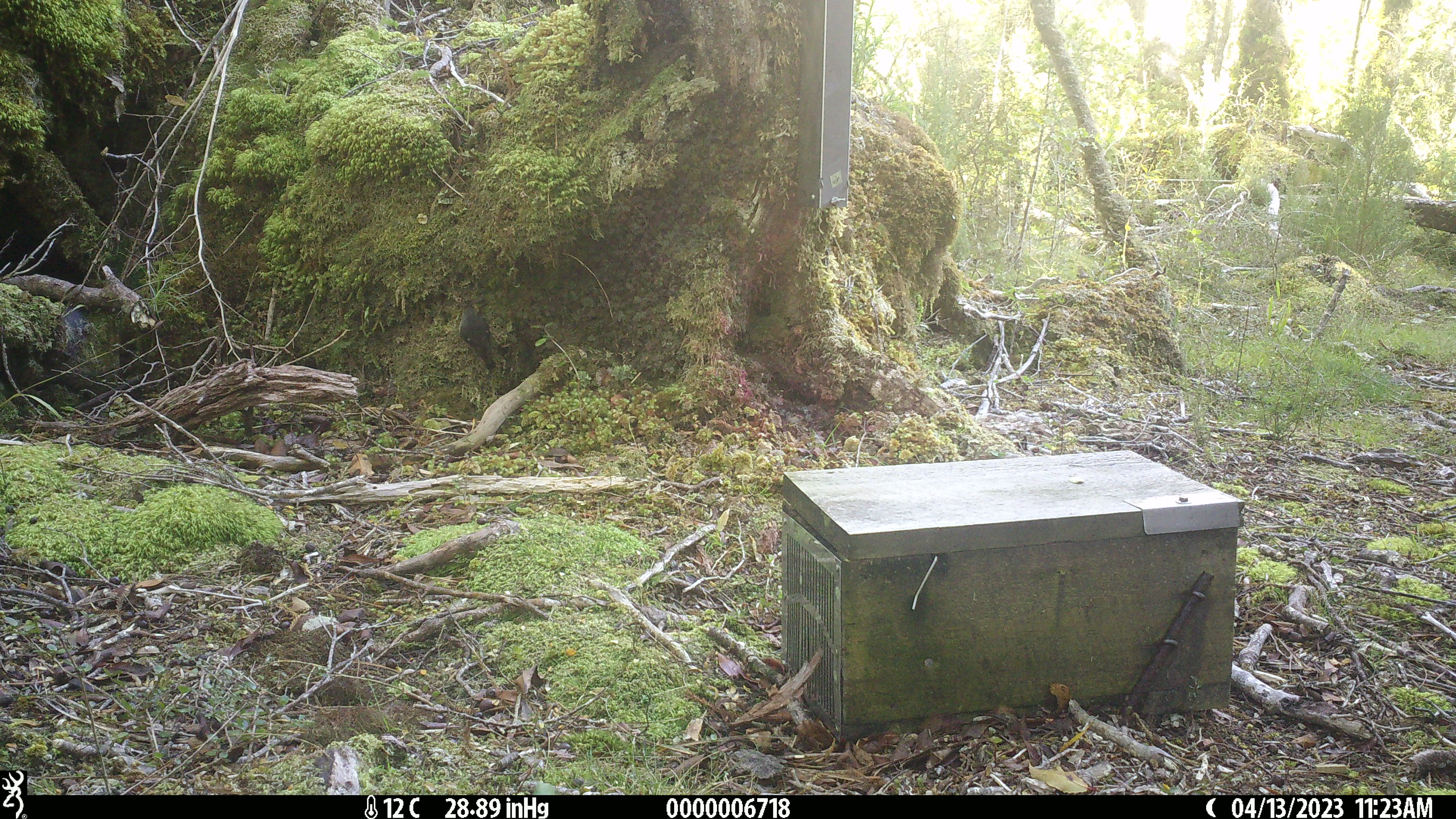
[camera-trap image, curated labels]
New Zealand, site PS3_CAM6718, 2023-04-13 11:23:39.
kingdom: Animalia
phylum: Chordata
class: Aves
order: Passeriformes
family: Petroicidae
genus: Petroica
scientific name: Petroica macrocephala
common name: tomtit